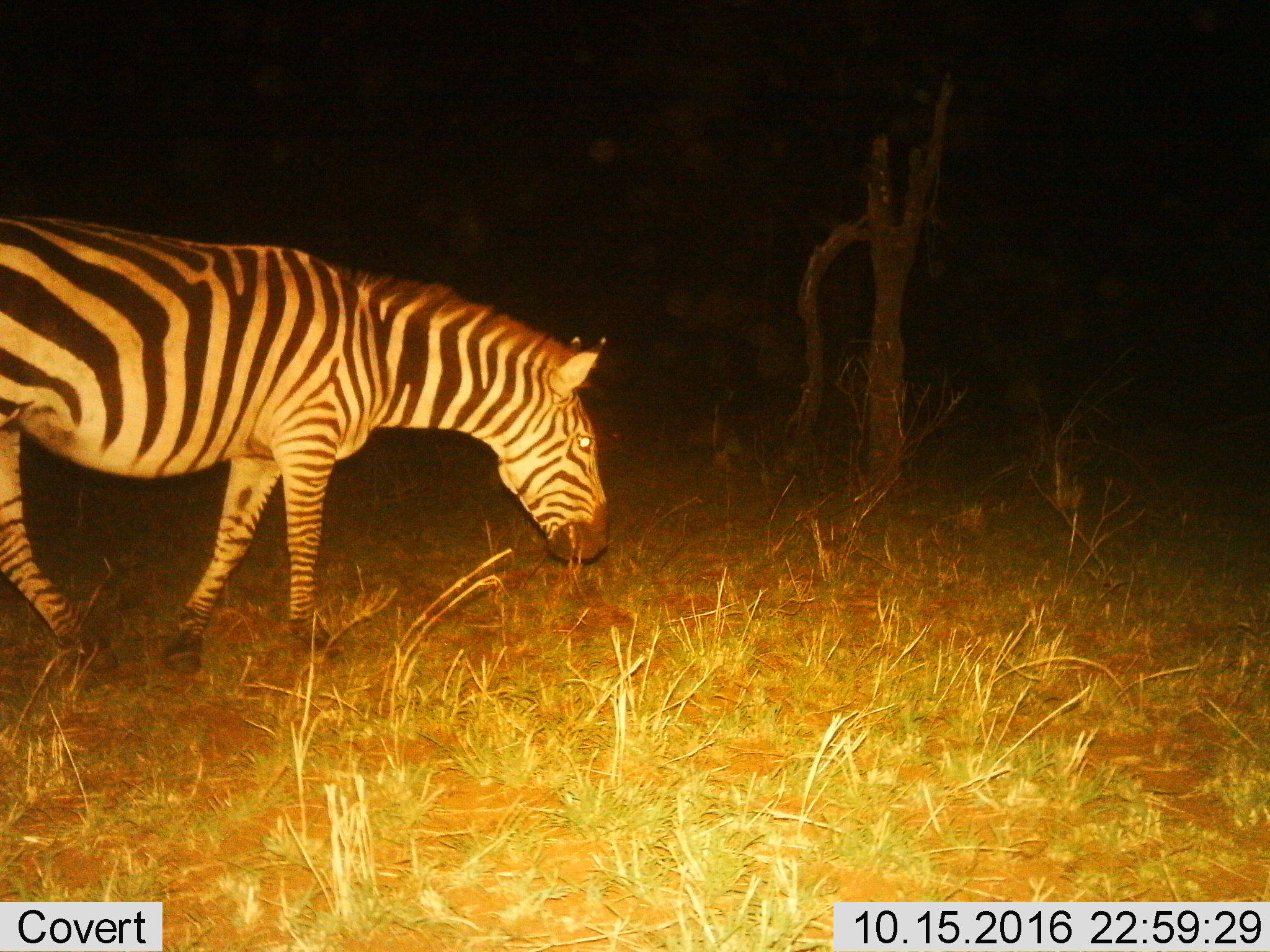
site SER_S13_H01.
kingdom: Animalia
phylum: Chordata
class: Mammalia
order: Perissodactyla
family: Equidae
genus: Equus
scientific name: Equus quagga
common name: plains zebra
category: zebraplains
Zebraplains (plains zebra) (Equus quagga), count 1. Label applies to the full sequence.